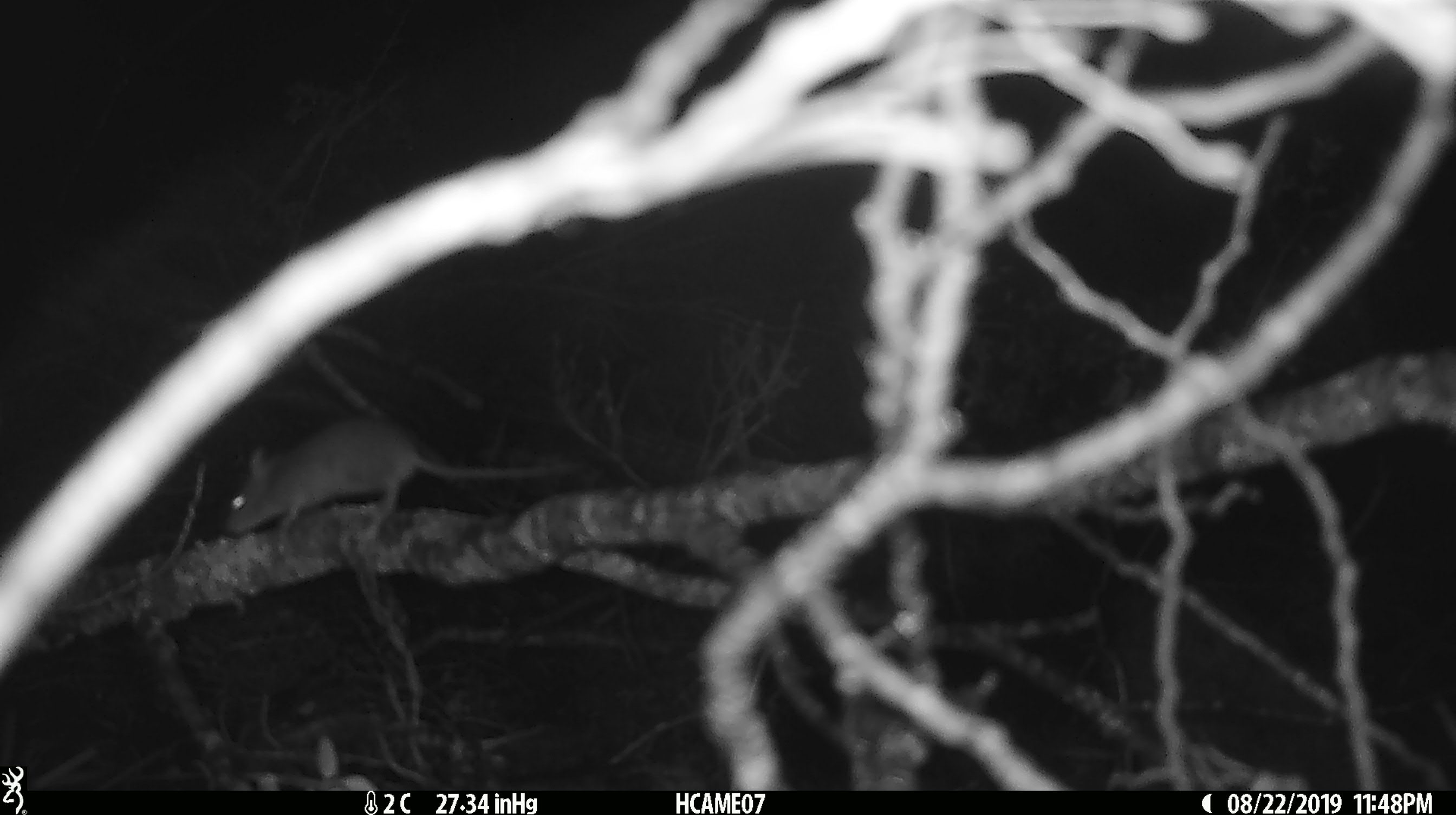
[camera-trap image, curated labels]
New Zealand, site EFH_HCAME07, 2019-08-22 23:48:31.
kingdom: Animalia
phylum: Chordata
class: Mammalia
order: Rodentia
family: Muridae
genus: Mus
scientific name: Mus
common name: mouse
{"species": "mouse (Mus)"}